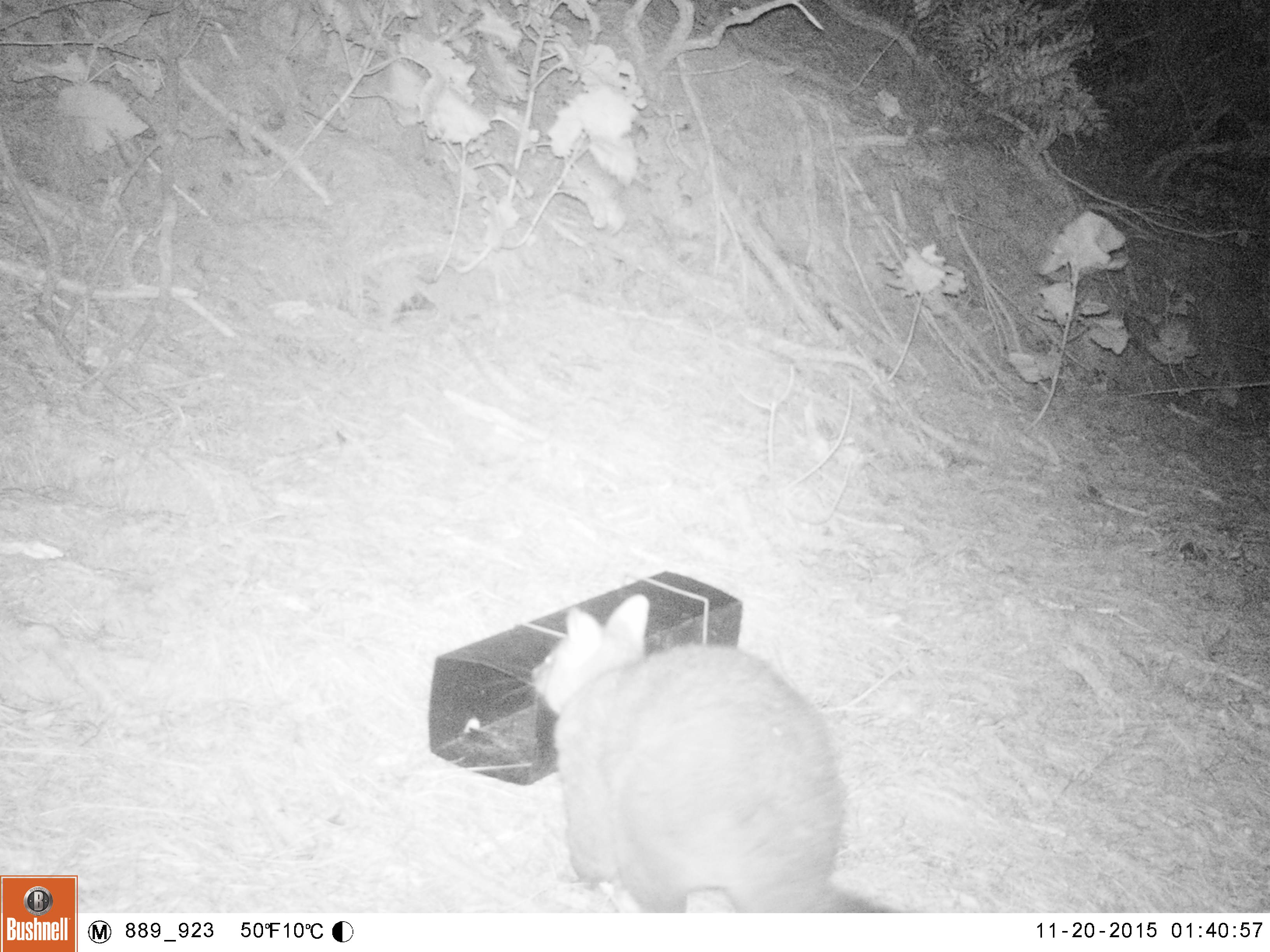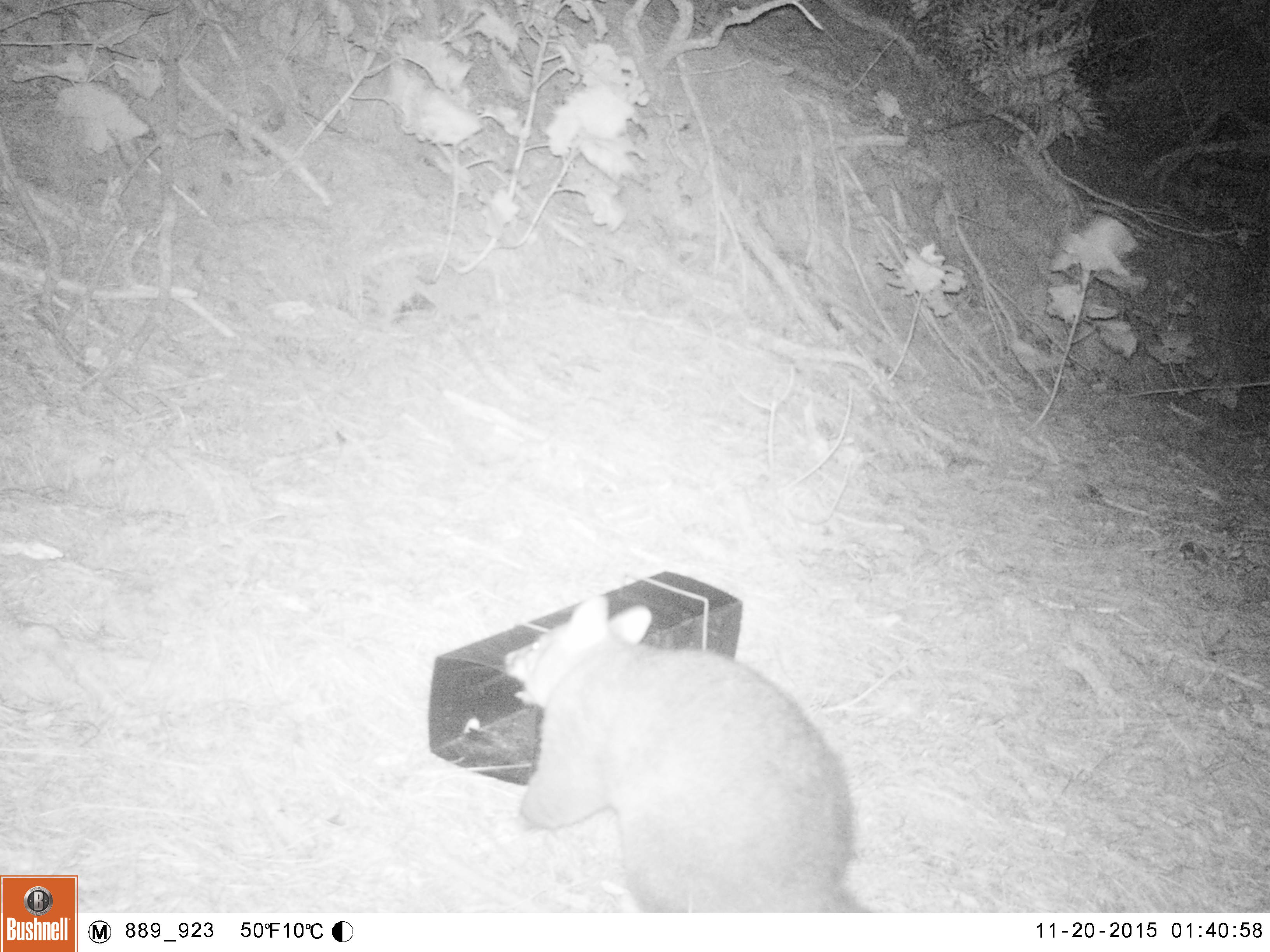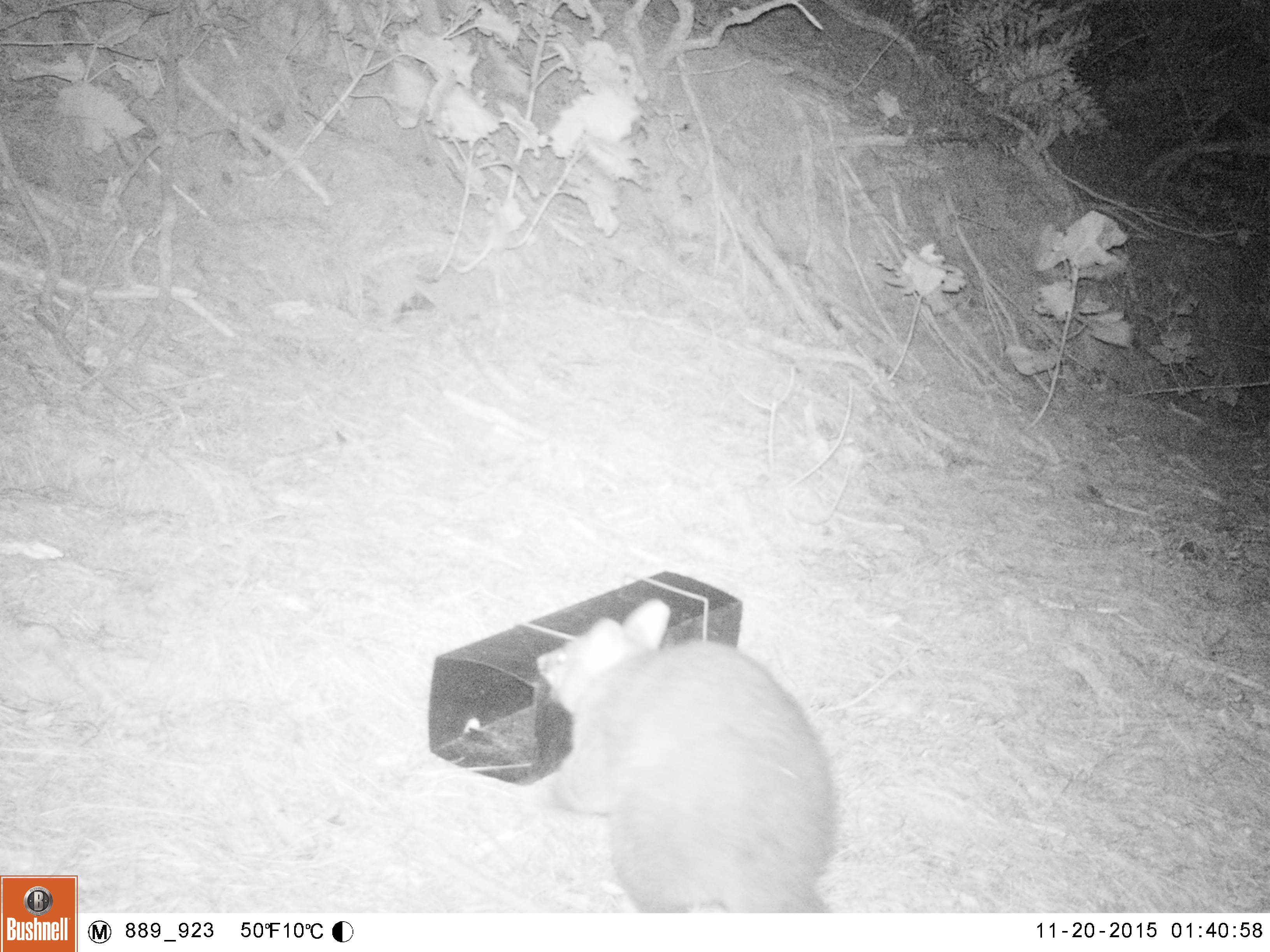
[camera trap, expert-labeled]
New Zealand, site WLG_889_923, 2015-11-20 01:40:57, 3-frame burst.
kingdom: Animalia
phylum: Chordata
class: Mammalia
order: Diprotodontia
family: Phalangeridae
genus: Trichosurus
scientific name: Trichosurus vulpecula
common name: common brushtail possum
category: possum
Possum (common brushtail possum) (Trichosurus vulpecula).